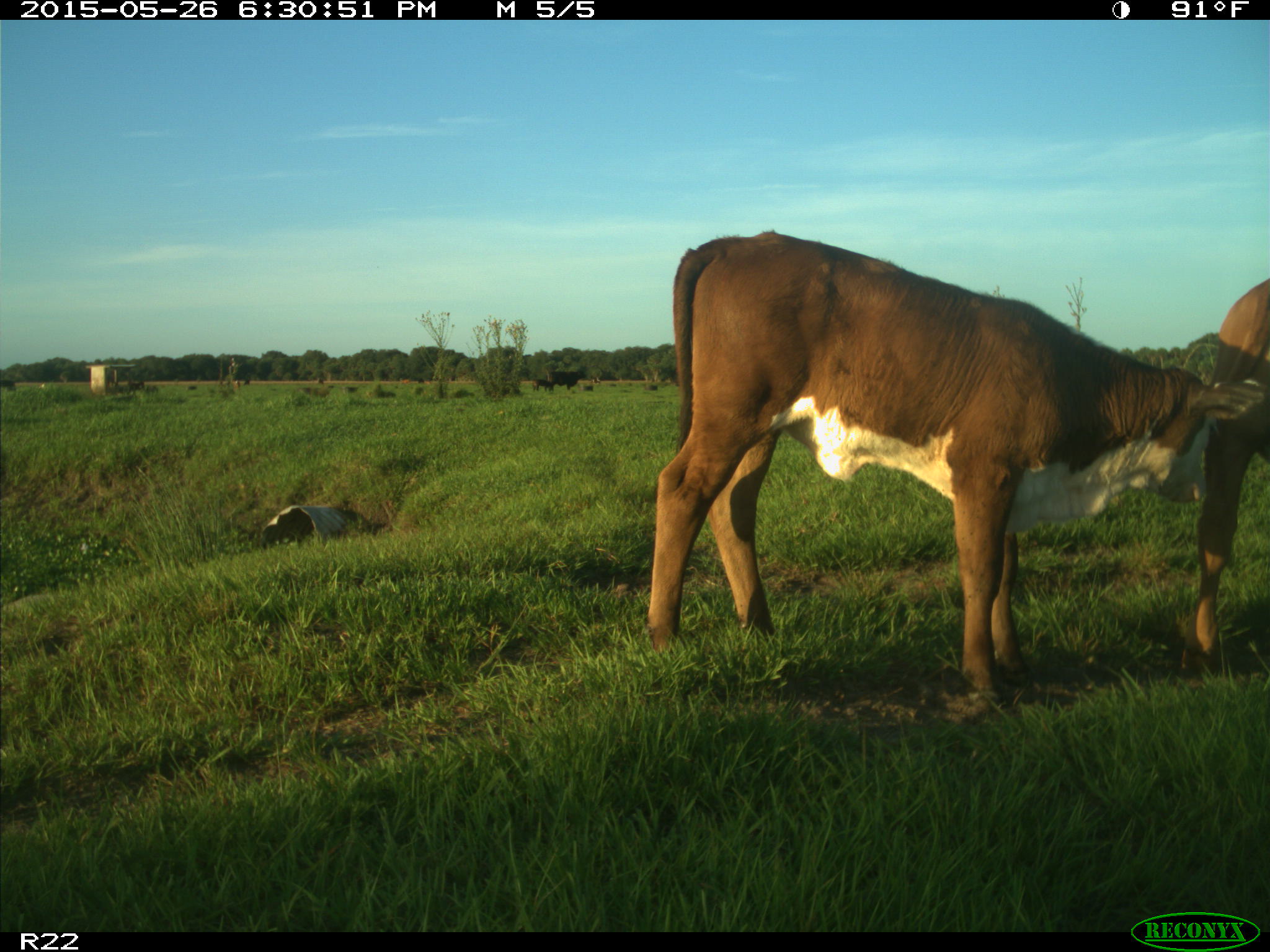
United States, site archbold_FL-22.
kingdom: Animalia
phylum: Chordata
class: Mammalia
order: Artiodactyla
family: Bovidae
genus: Bos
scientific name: Bos taurus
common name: domestic cow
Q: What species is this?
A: Bos taurus (domestic cow).